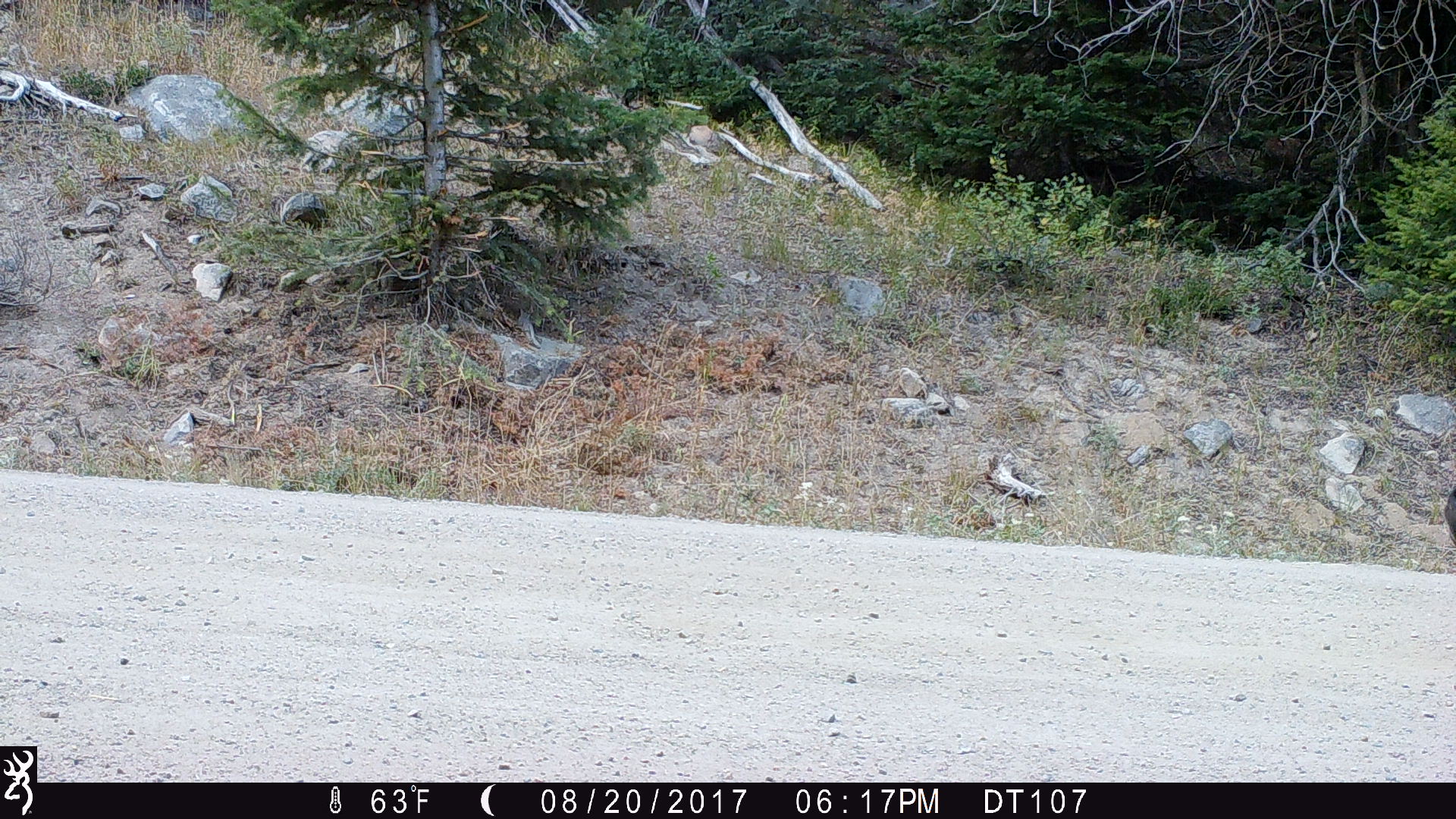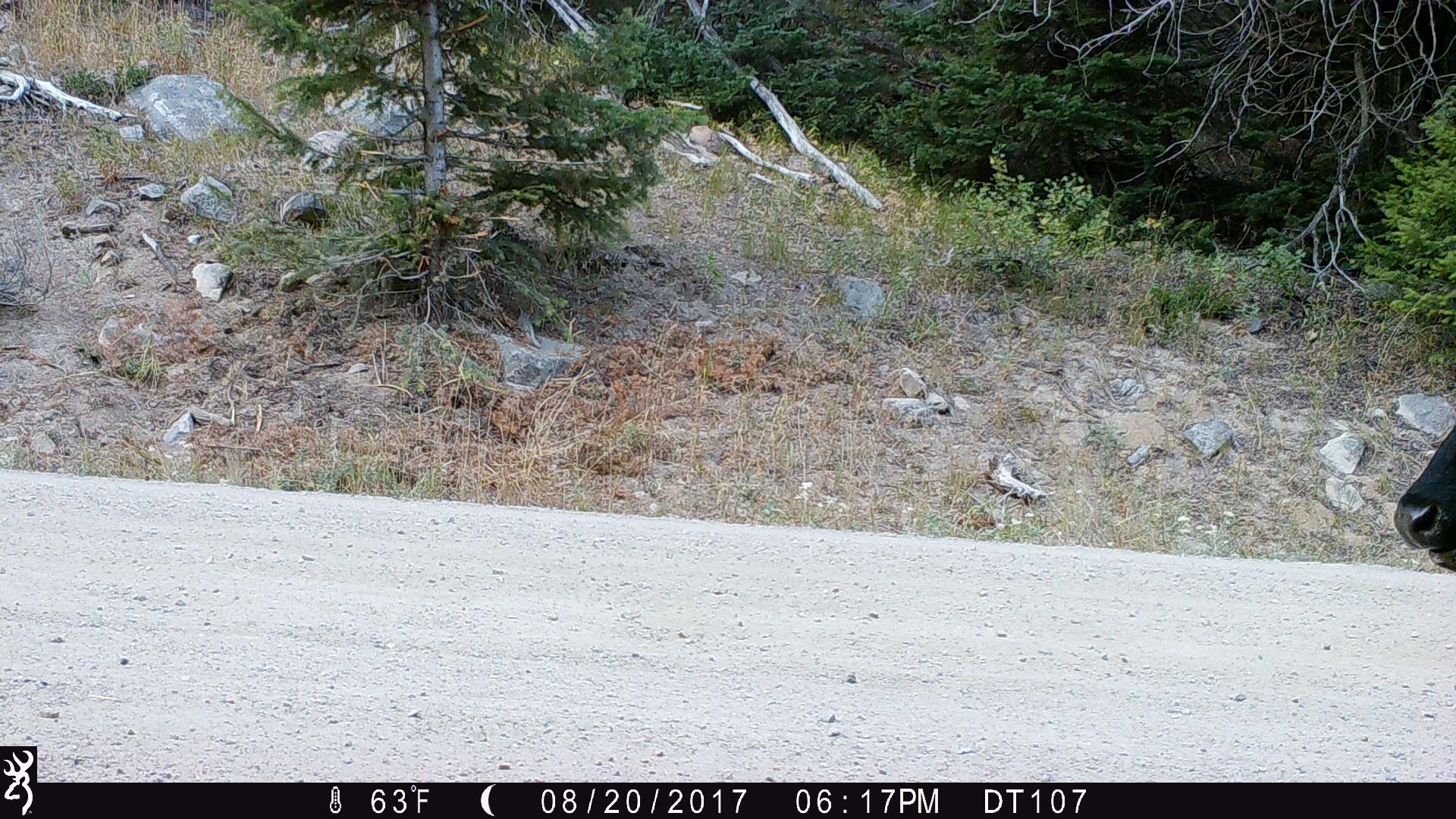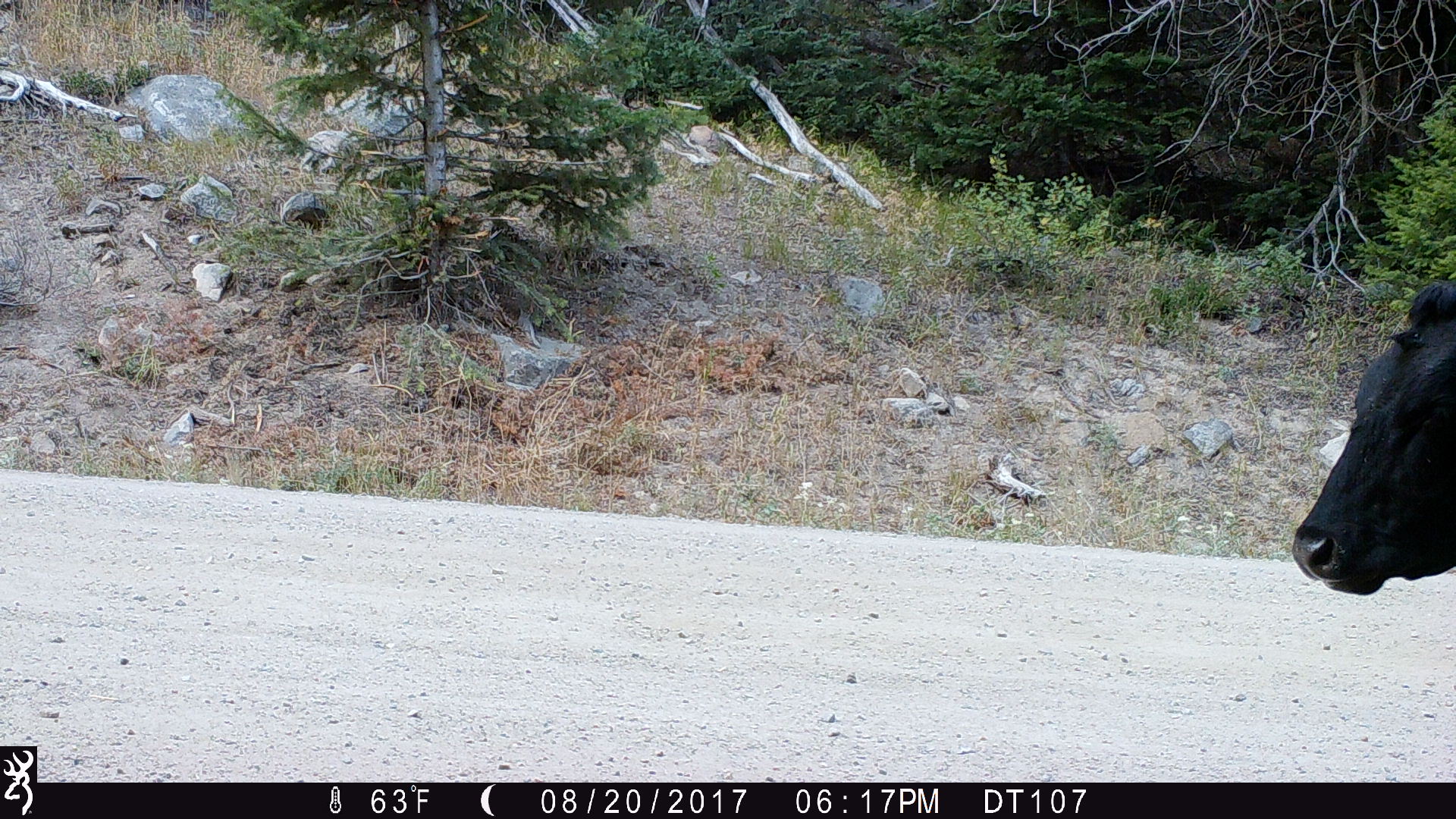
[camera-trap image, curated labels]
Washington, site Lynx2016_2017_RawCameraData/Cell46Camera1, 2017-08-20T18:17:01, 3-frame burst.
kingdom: Animalia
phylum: Chordata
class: Mammalia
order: Artiodactyla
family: Bovidae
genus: Bos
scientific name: Bos taurus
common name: domestic cattle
Domestic cattle (Bos taurus). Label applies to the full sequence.